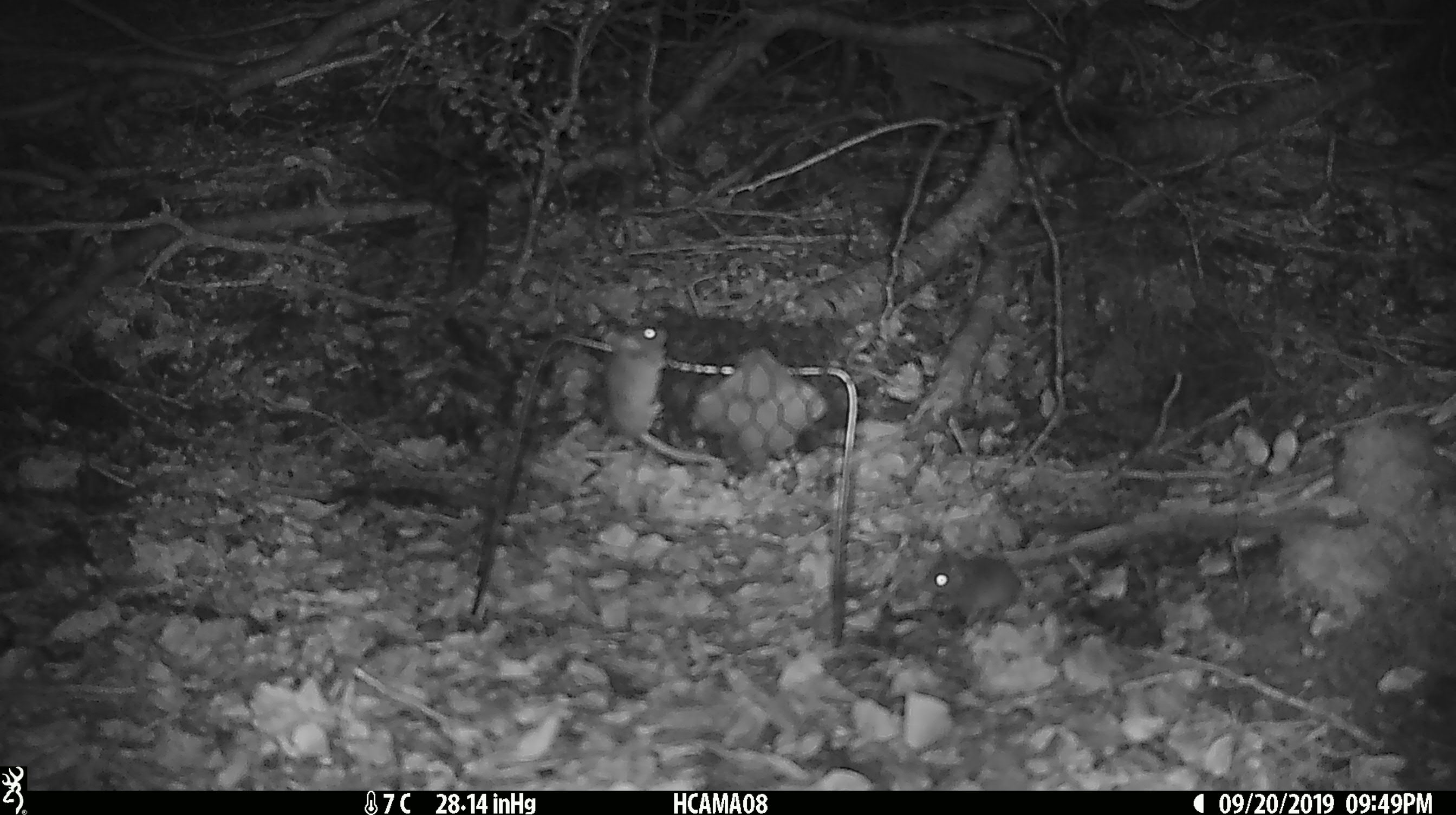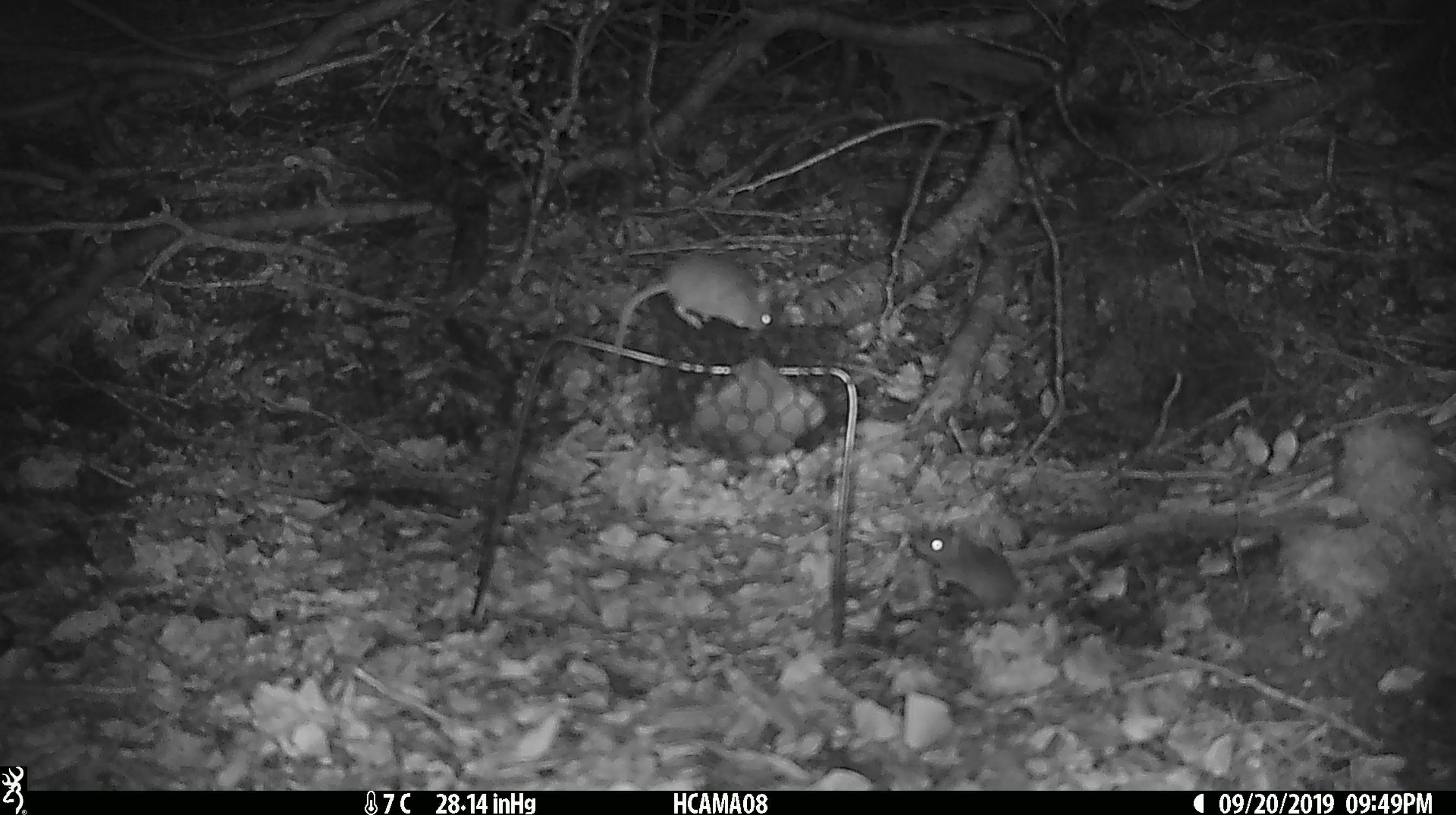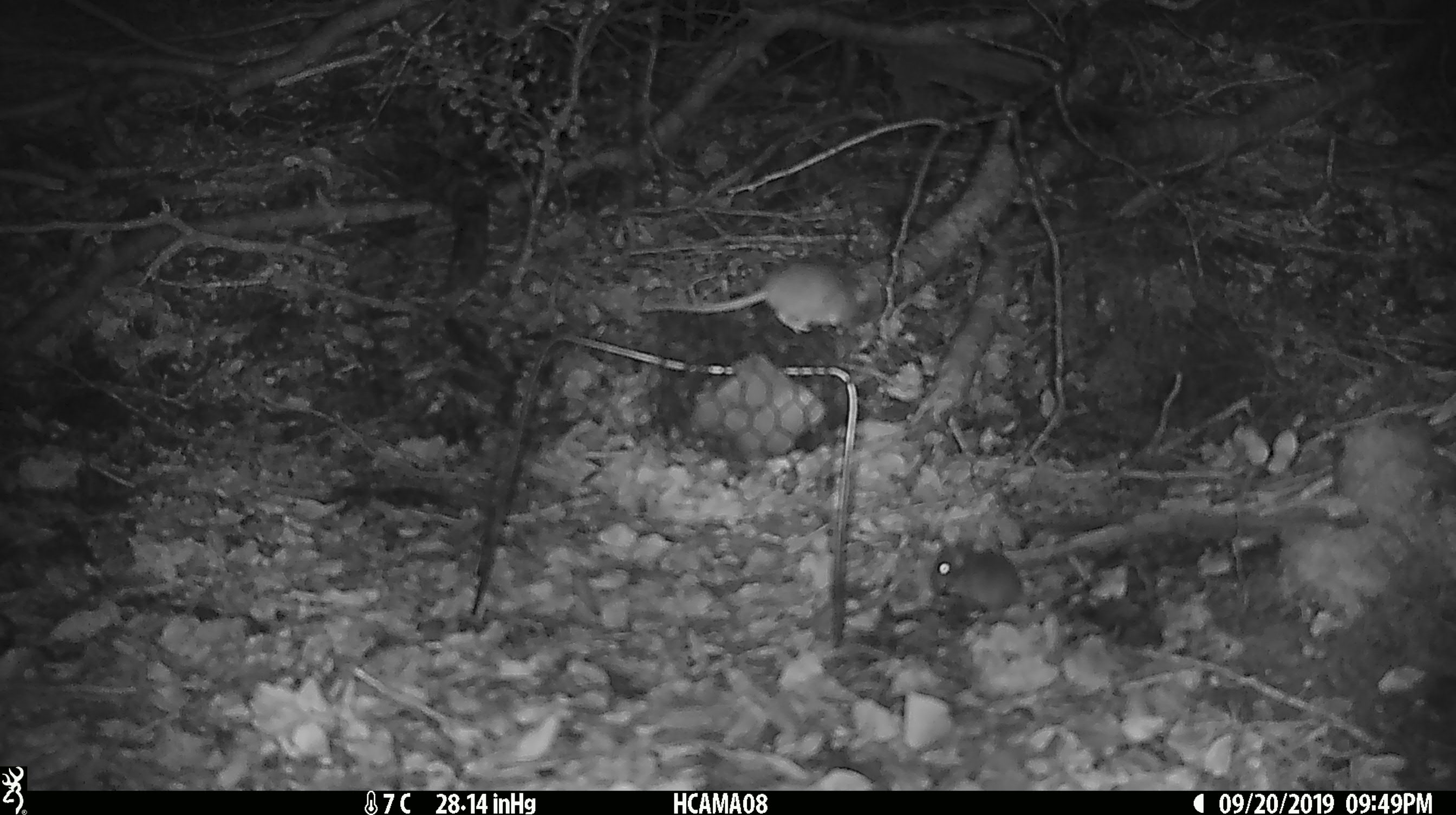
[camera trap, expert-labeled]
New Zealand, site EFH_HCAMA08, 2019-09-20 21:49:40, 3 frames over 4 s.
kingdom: Animalia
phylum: Chordata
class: Mammalia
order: Rodentia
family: Muridae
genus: Mus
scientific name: Mus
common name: mouse